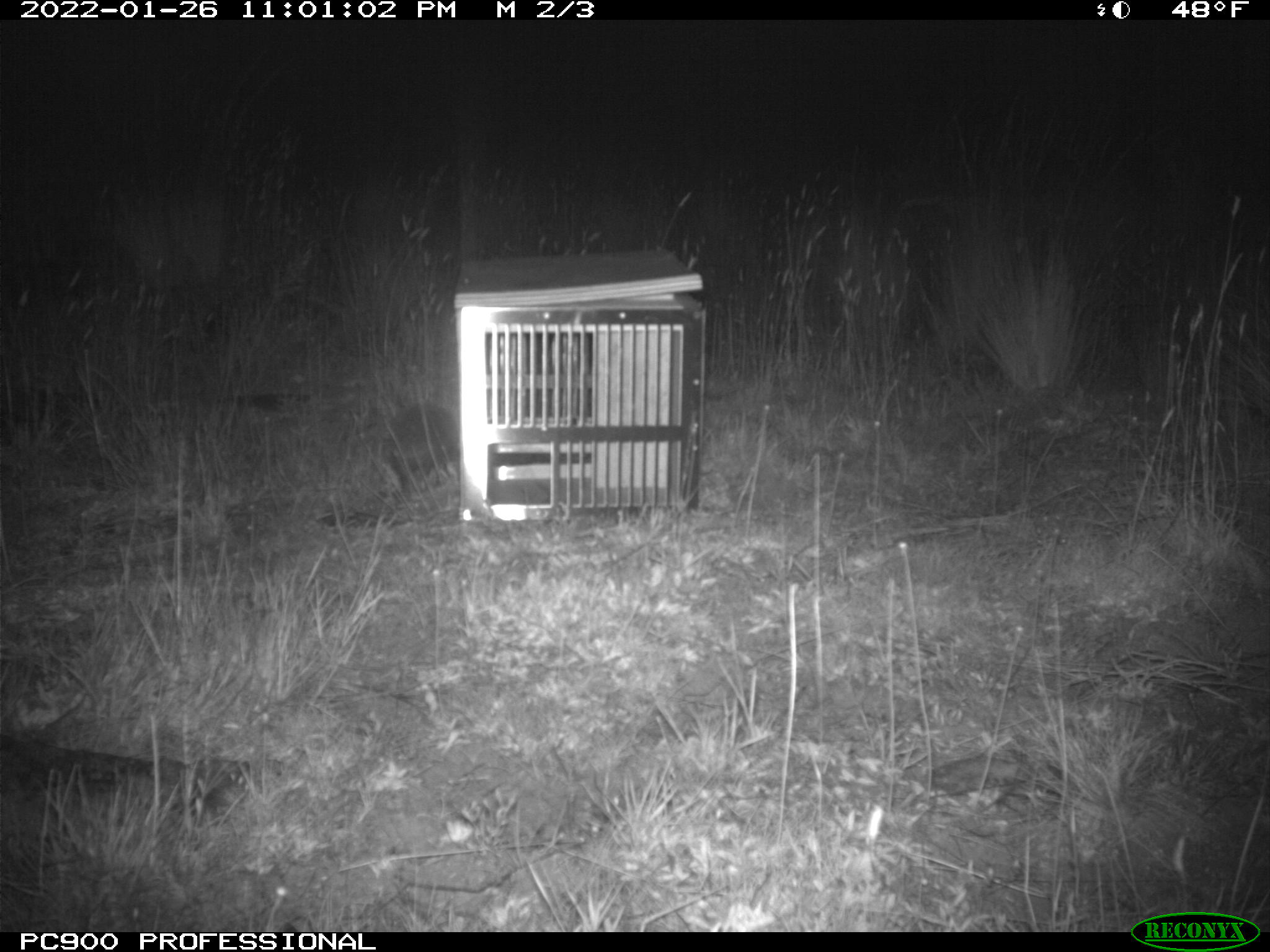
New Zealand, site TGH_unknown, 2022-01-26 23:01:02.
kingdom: Animalia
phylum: Chordata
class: Mammalia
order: Eulipotyphla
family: Erinaceidae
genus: Erinaceus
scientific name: Erinaceus europaeus europaeus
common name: european hedgehog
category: hedgehog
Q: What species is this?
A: Hedgehog (european hedgehog) (Erinaceus europaeus europaeus).